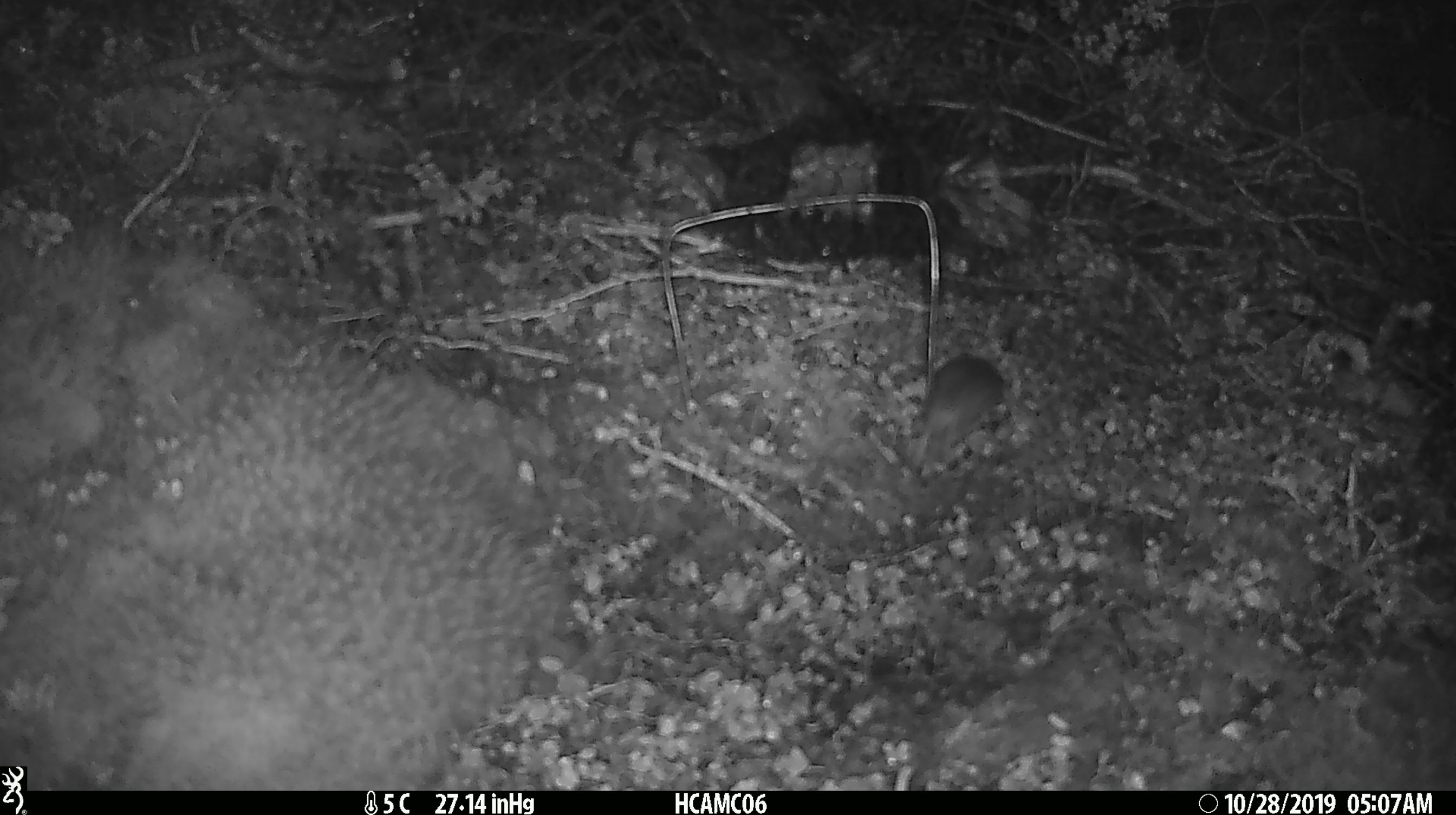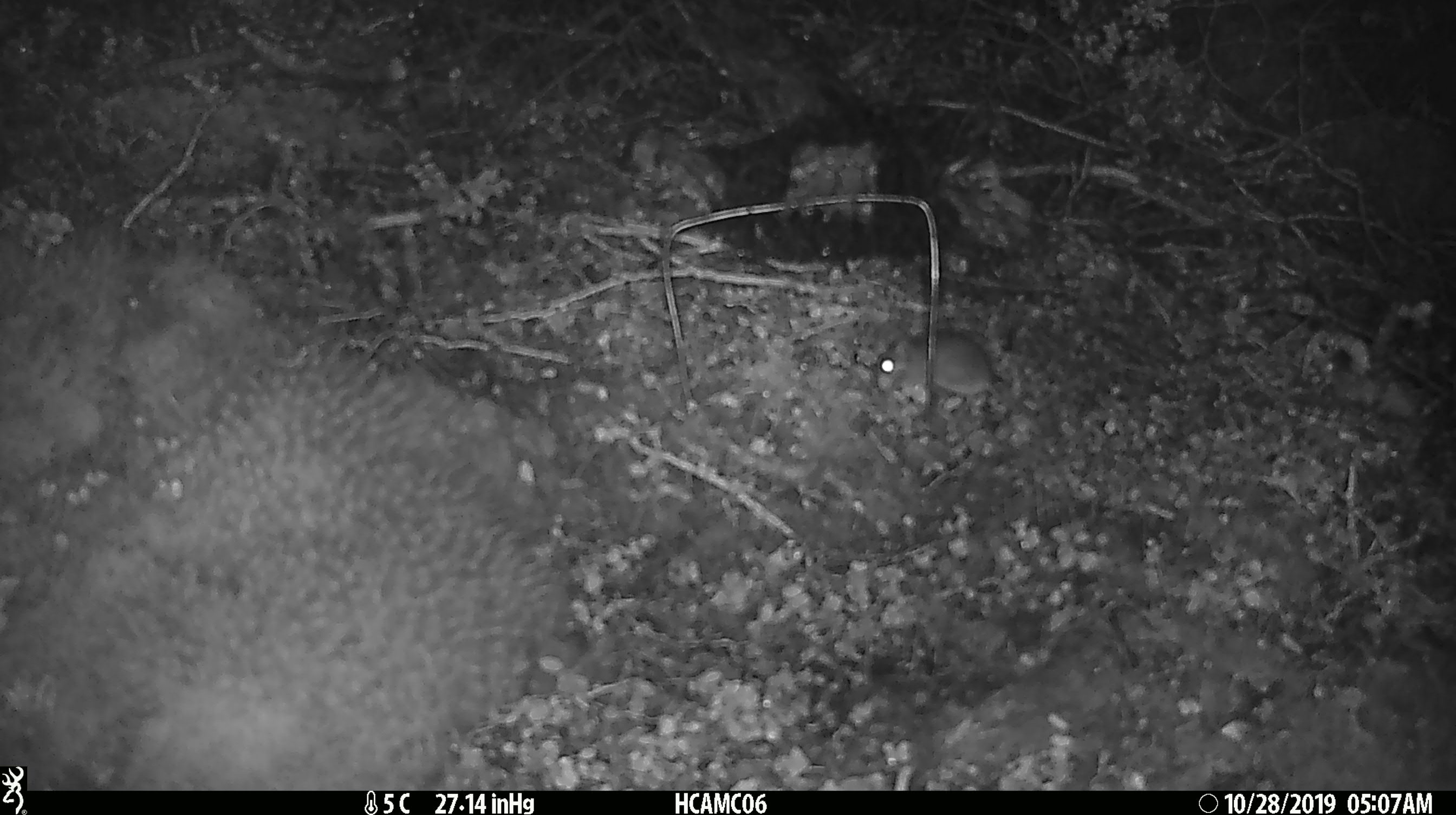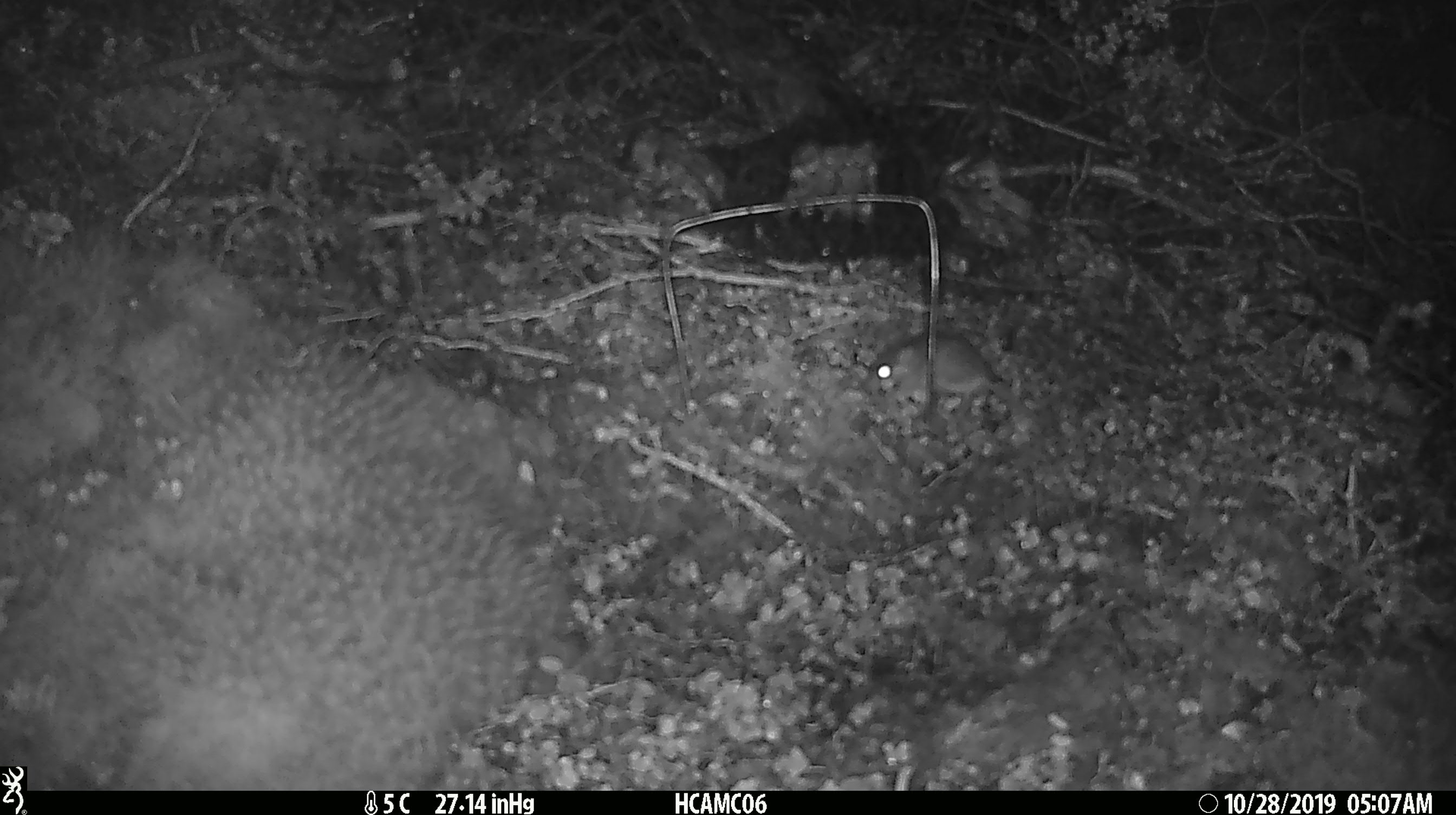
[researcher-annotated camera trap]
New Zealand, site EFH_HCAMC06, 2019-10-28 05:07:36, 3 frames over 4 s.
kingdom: Animalia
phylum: Chordata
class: Mammalia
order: Rodentia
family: Muridae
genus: Mus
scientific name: Mus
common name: mouse